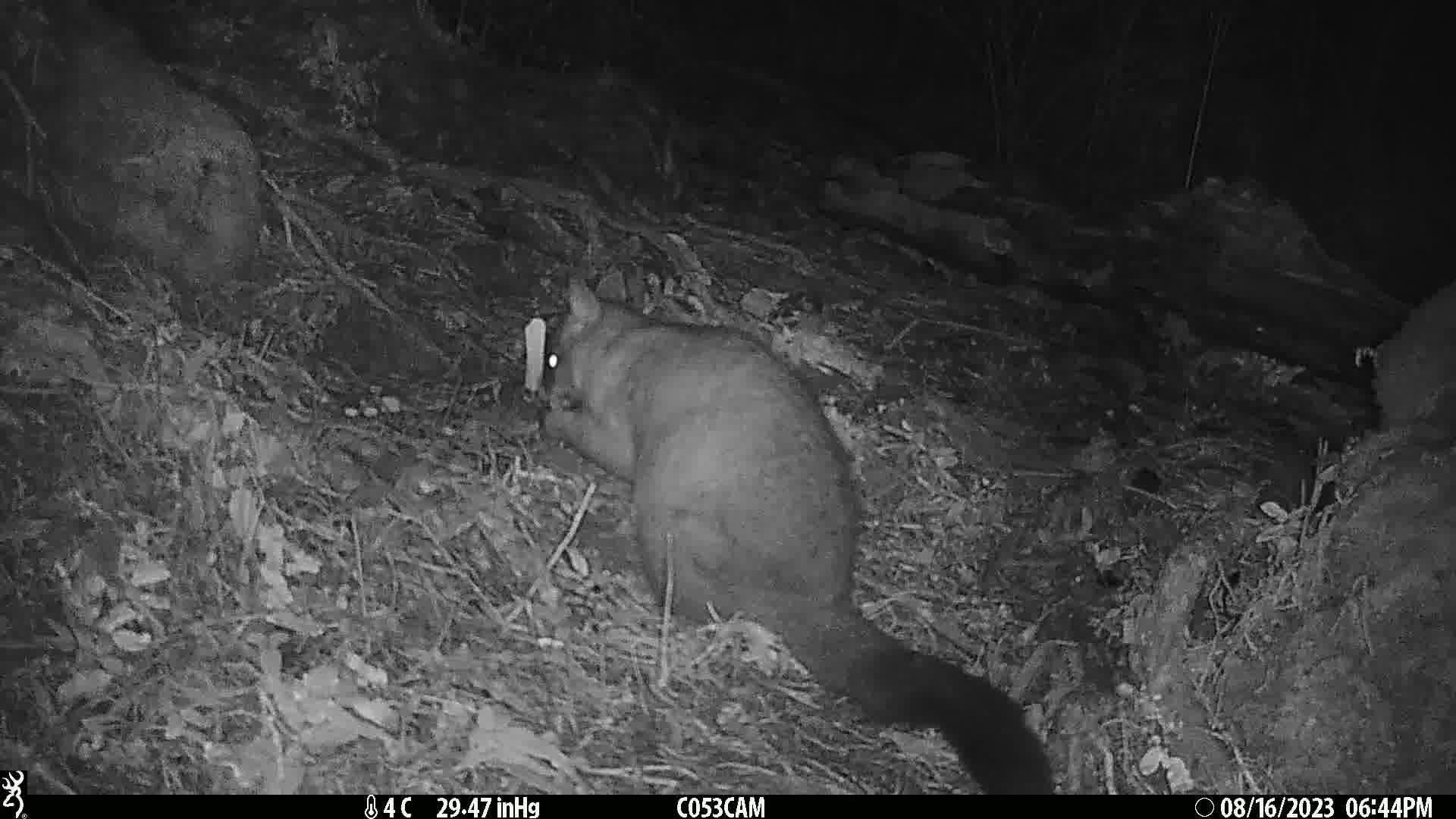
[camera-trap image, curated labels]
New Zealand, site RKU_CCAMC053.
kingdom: Animalia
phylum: Chordata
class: Mammalia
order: Diprotodontia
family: Phalangeridae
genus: Trichosurus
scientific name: Trichosurus vulpecula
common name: common brushtail possum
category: possum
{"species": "possum (common brushtail possum) (Trichosurus vulpecula)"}